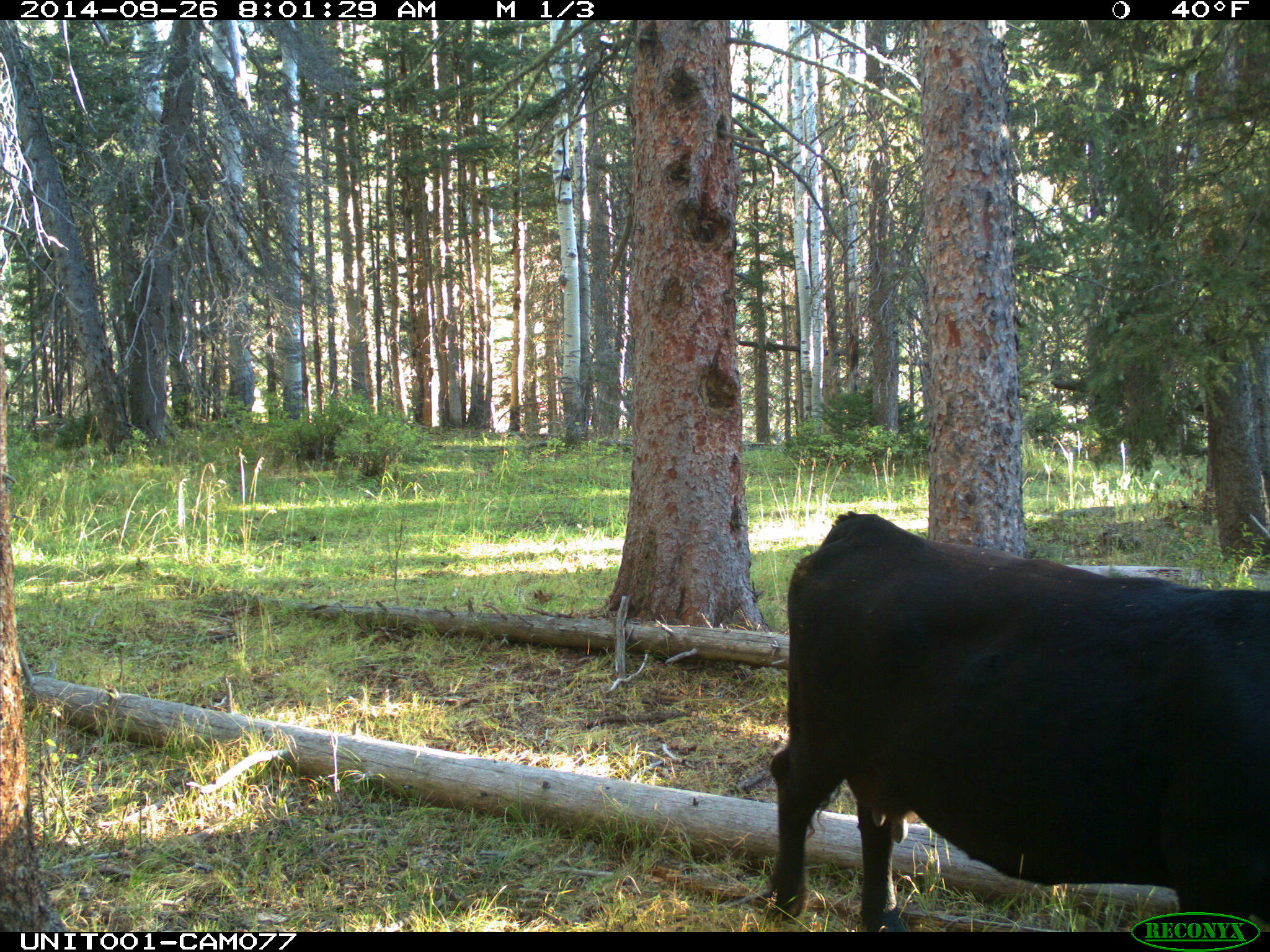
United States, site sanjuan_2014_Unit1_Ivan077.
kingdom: Animalia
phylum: Chordata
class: Mammalia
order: Artiodactyla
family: Bovidae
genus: Bos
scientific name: Bos taurus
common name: domestic cow